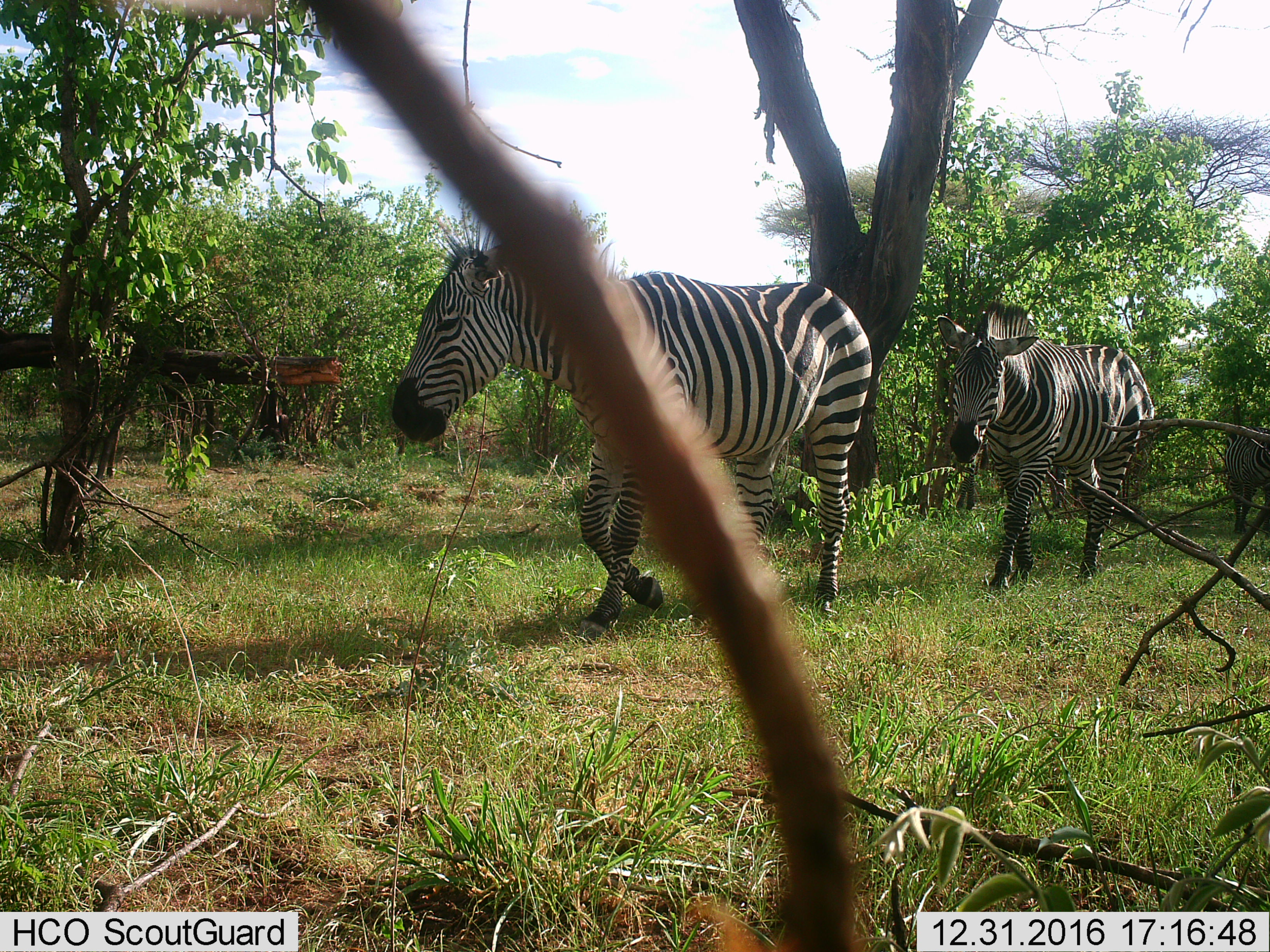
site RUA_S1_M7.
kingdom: Animalia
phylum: Chordata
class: Mammalia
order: Perissodactyla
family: Equidae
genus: Equus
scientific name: Equus quagga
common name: plains zebra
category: zebraplains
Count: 2.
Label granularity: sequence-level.